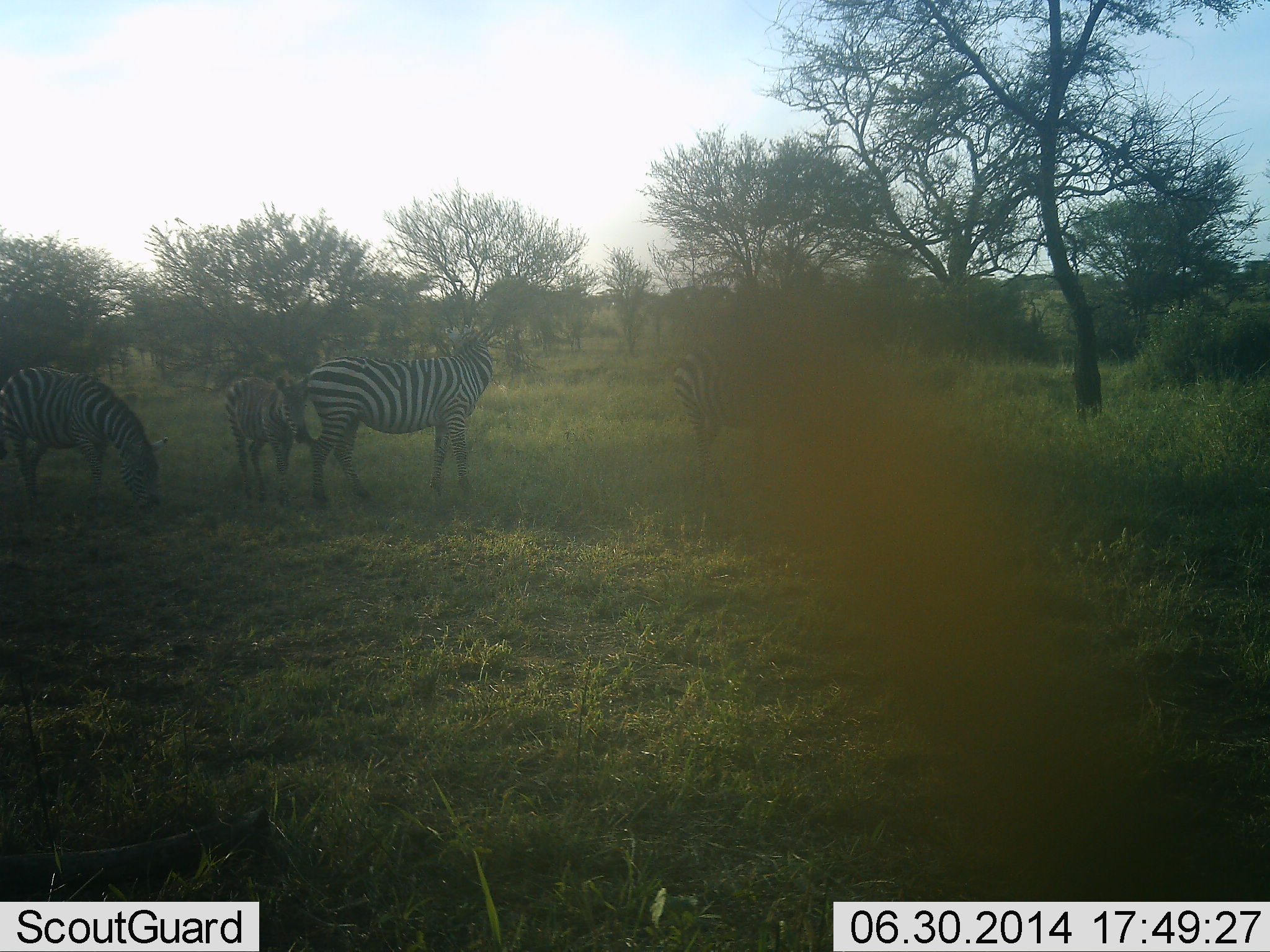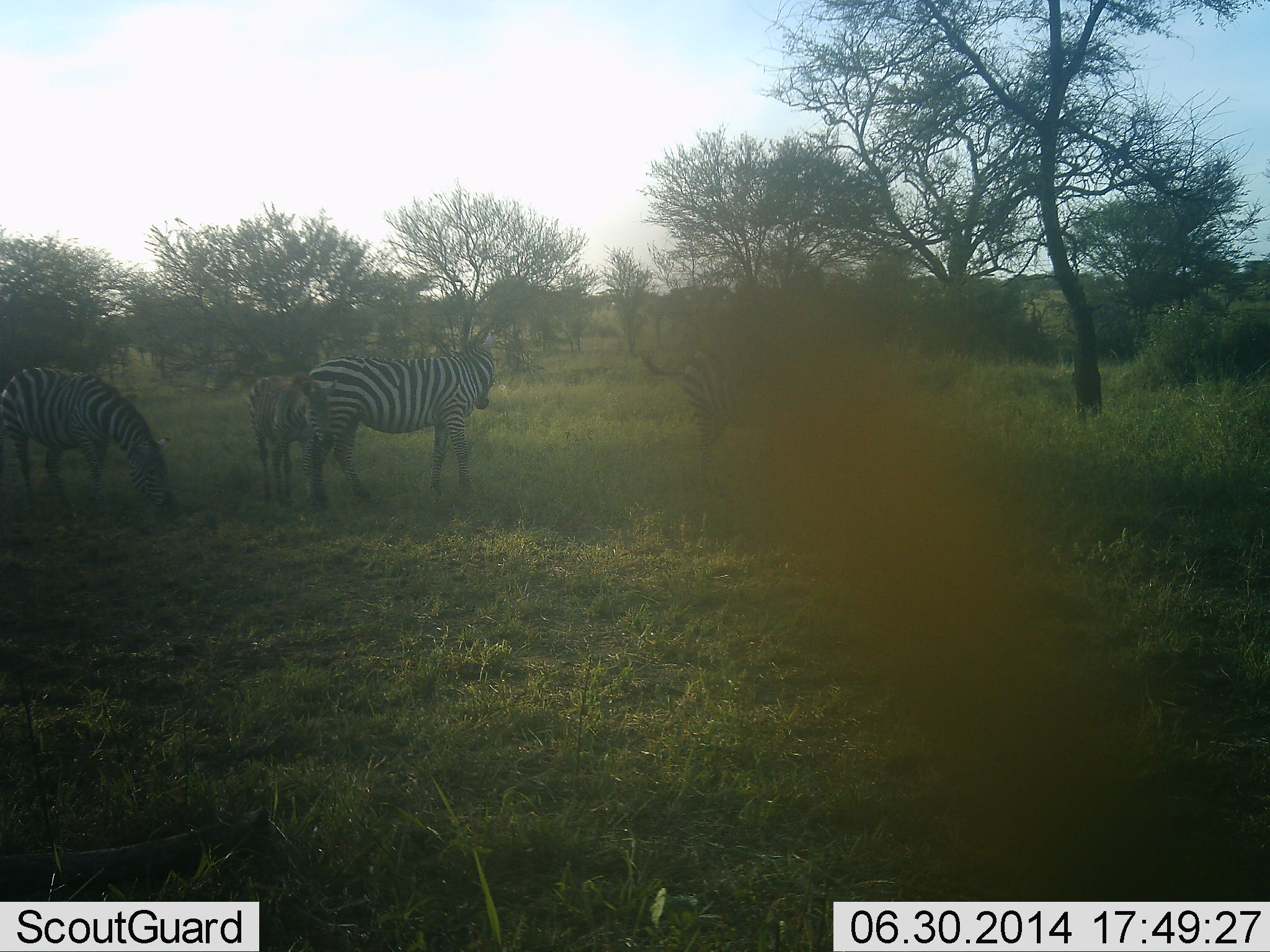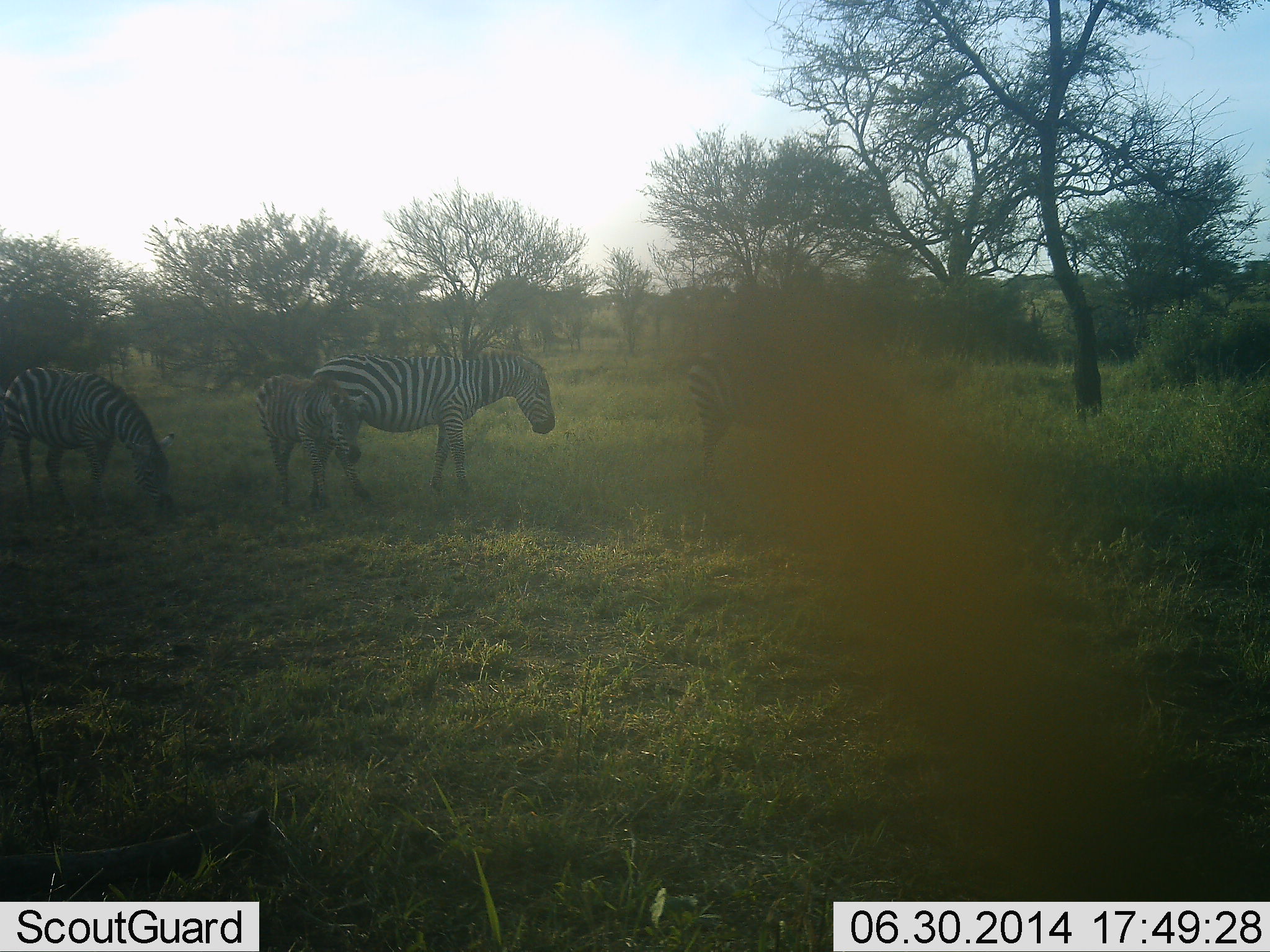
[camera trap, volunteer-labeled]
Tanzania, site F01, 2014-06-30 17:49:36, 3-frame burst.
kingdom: Animalia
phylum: Chordata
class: Mammalia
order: Perissodactyla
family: Equidae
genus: Equus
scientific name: Equus quagga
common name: plains zebra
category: zebra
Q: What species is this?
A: Zebra (plains zebra) (Equus quagga).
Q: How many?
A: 4.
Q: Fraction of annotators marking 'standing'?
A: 70%.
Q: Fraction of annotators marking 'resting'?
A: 0%.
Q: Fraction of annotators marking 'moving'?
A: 50%.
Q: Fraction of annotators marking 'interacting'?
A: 0%.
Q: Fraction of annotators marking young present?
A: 60%.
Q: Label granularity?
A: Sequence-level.